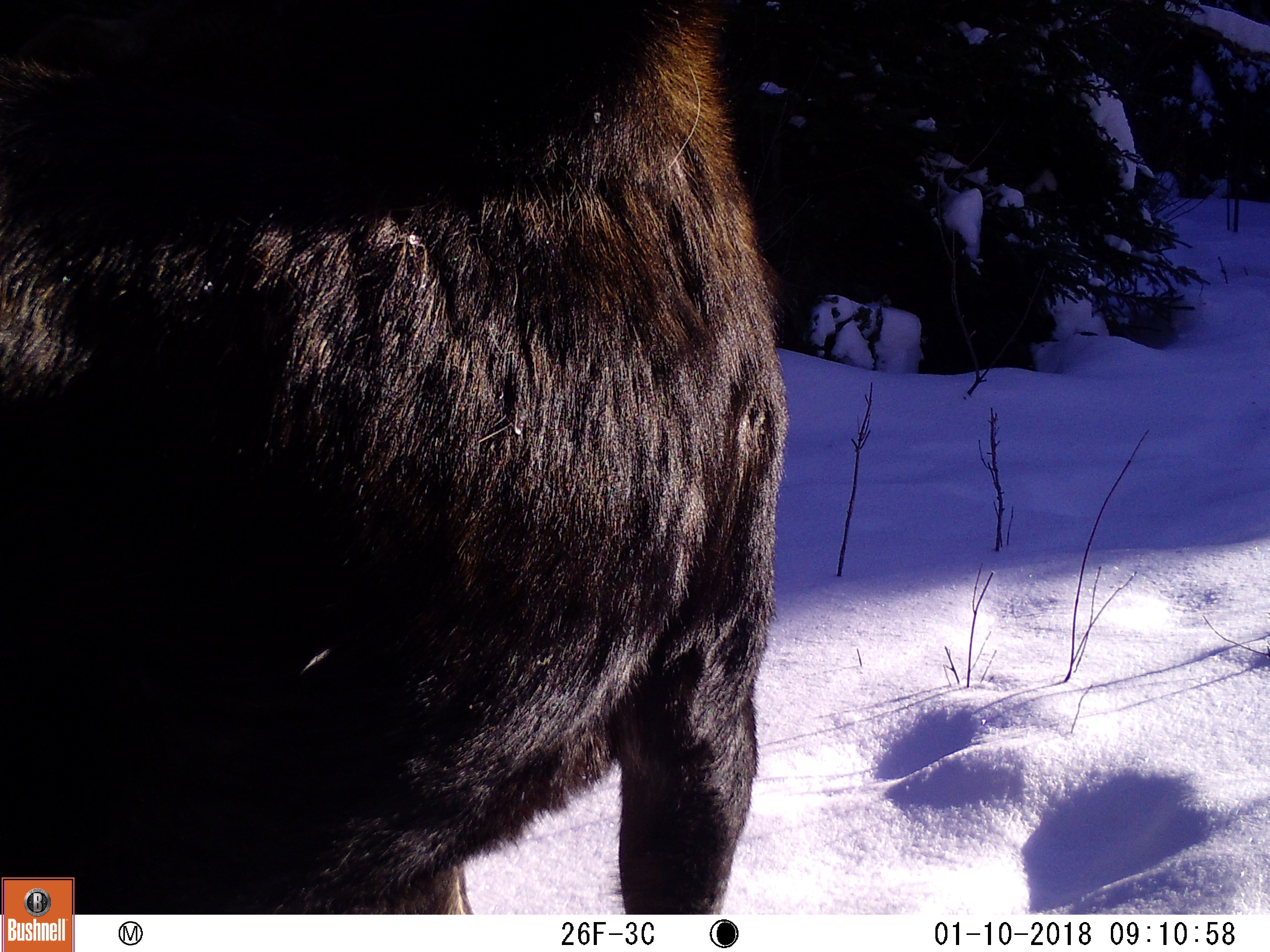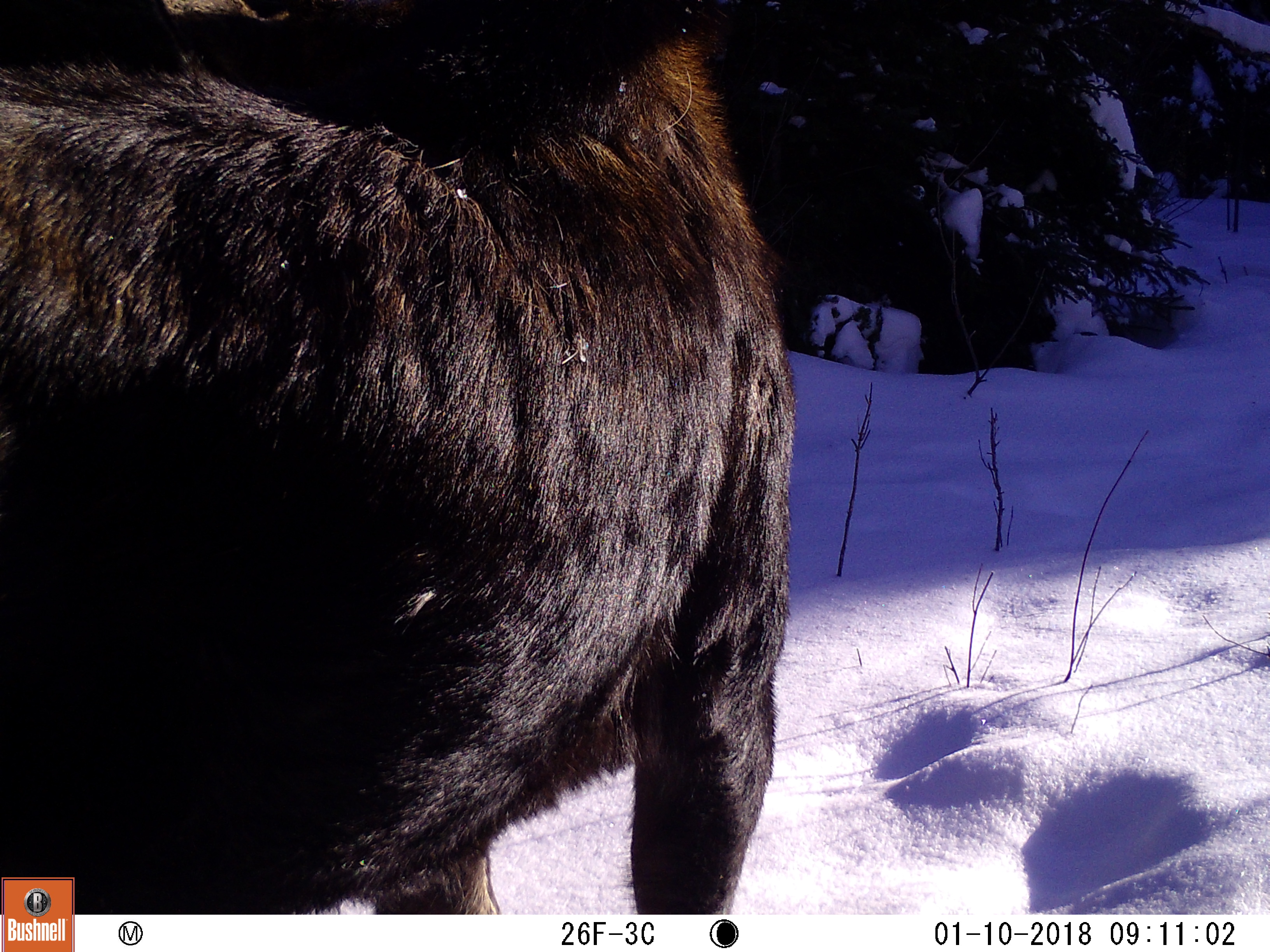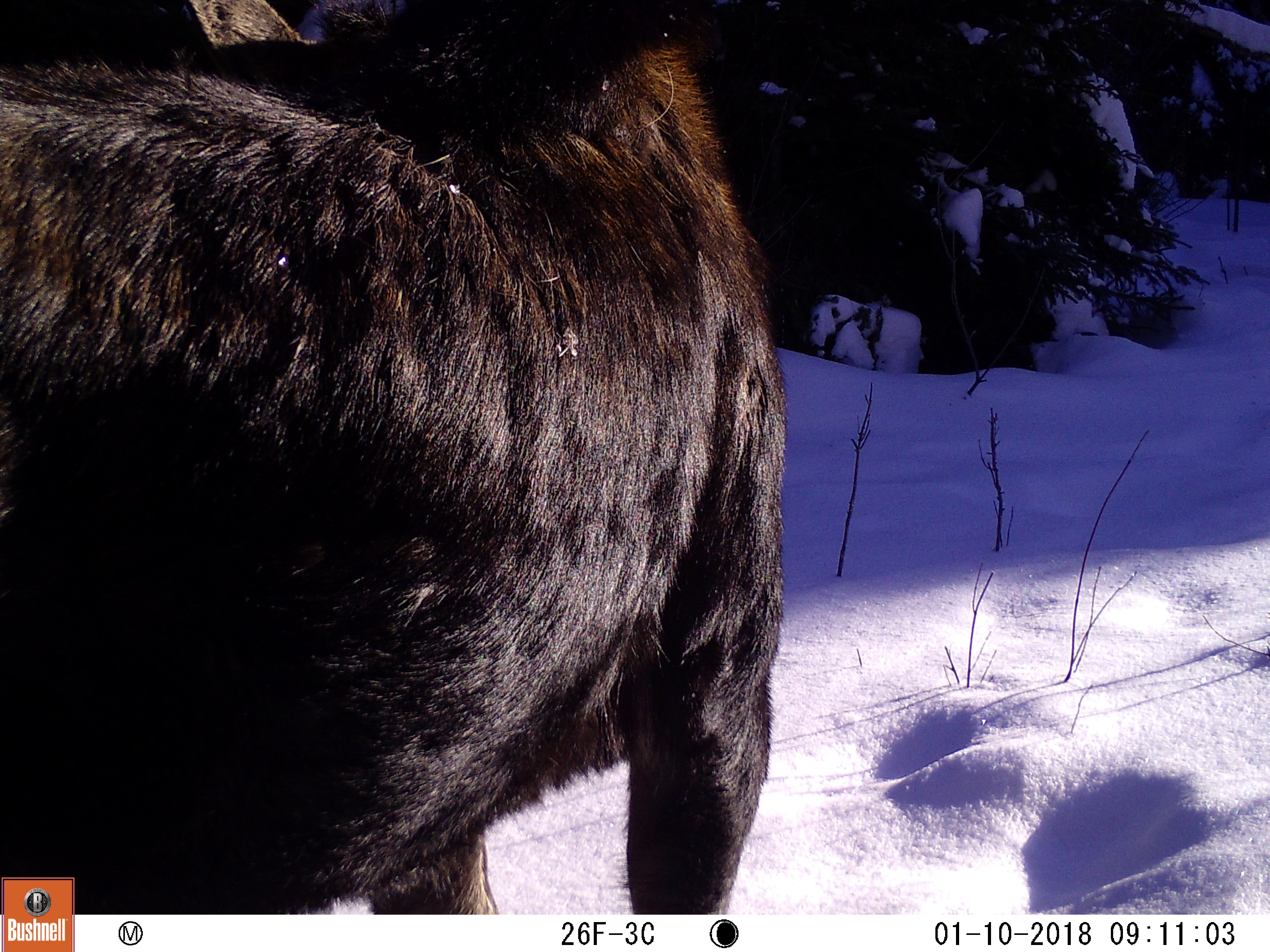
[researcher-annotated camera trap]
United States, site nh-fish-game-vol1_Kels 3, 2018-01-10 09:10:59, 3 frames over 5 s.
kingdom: Animalia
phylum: Chordata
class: Mammalia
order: Artiodactyla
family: Cervidae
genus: Alces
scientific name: Alces alces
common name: moose